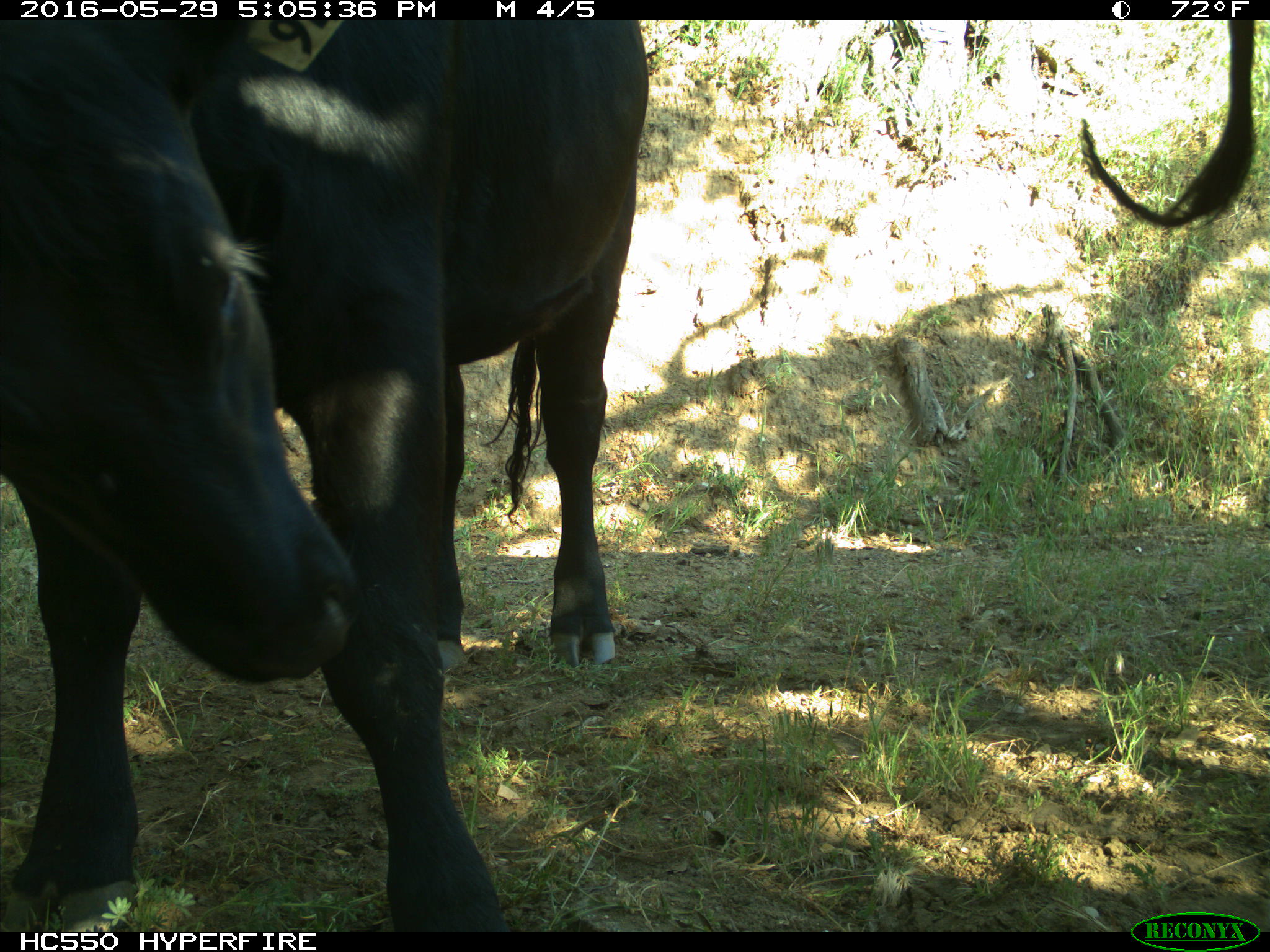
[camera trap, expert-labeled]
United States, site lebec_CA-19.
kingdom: Animalia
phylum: Chordata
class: Mammalia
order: Artiodactyla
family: Bovidae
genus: Bos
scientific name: Bos taurus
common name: domestic cow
Bos taurus (domestic cow).